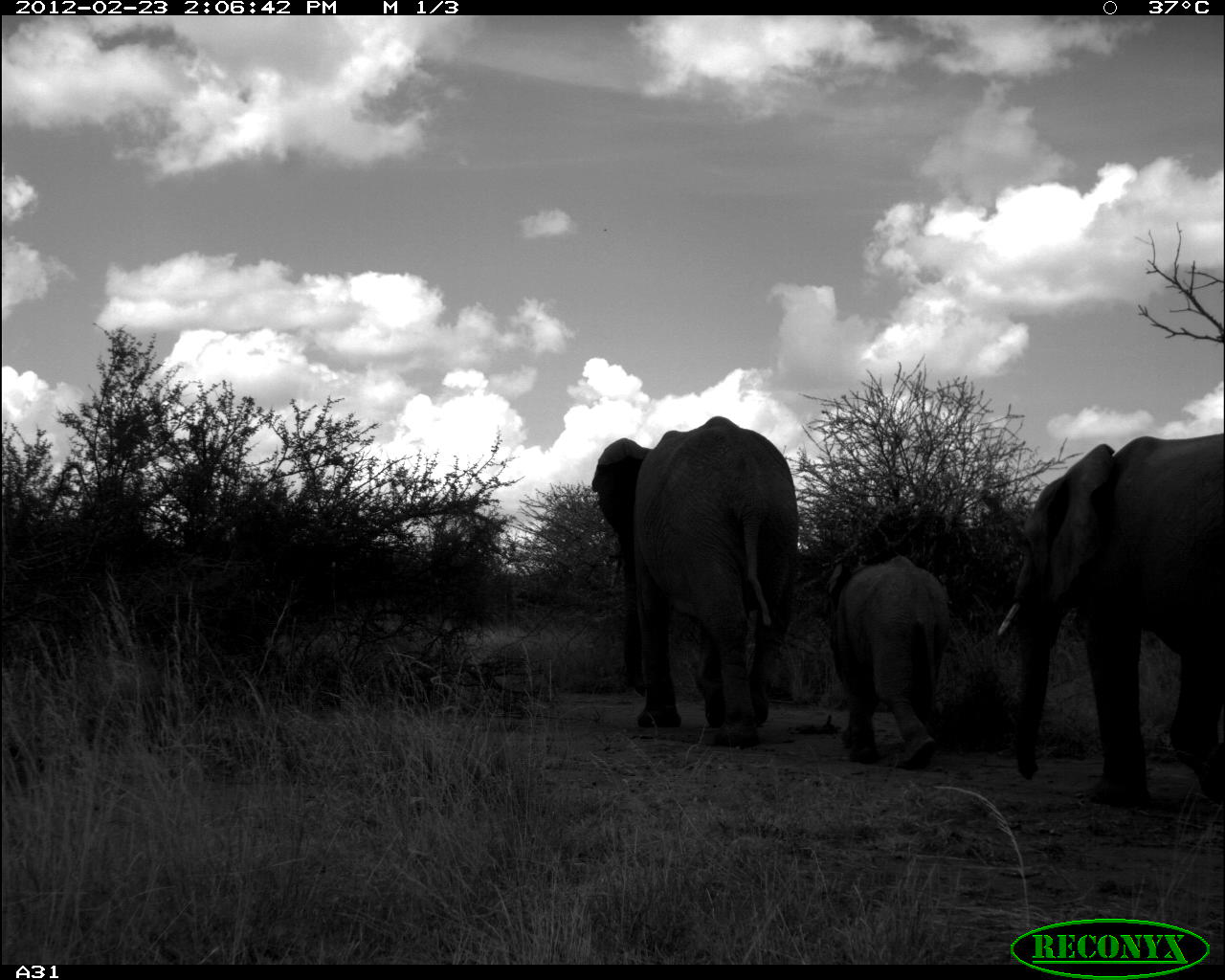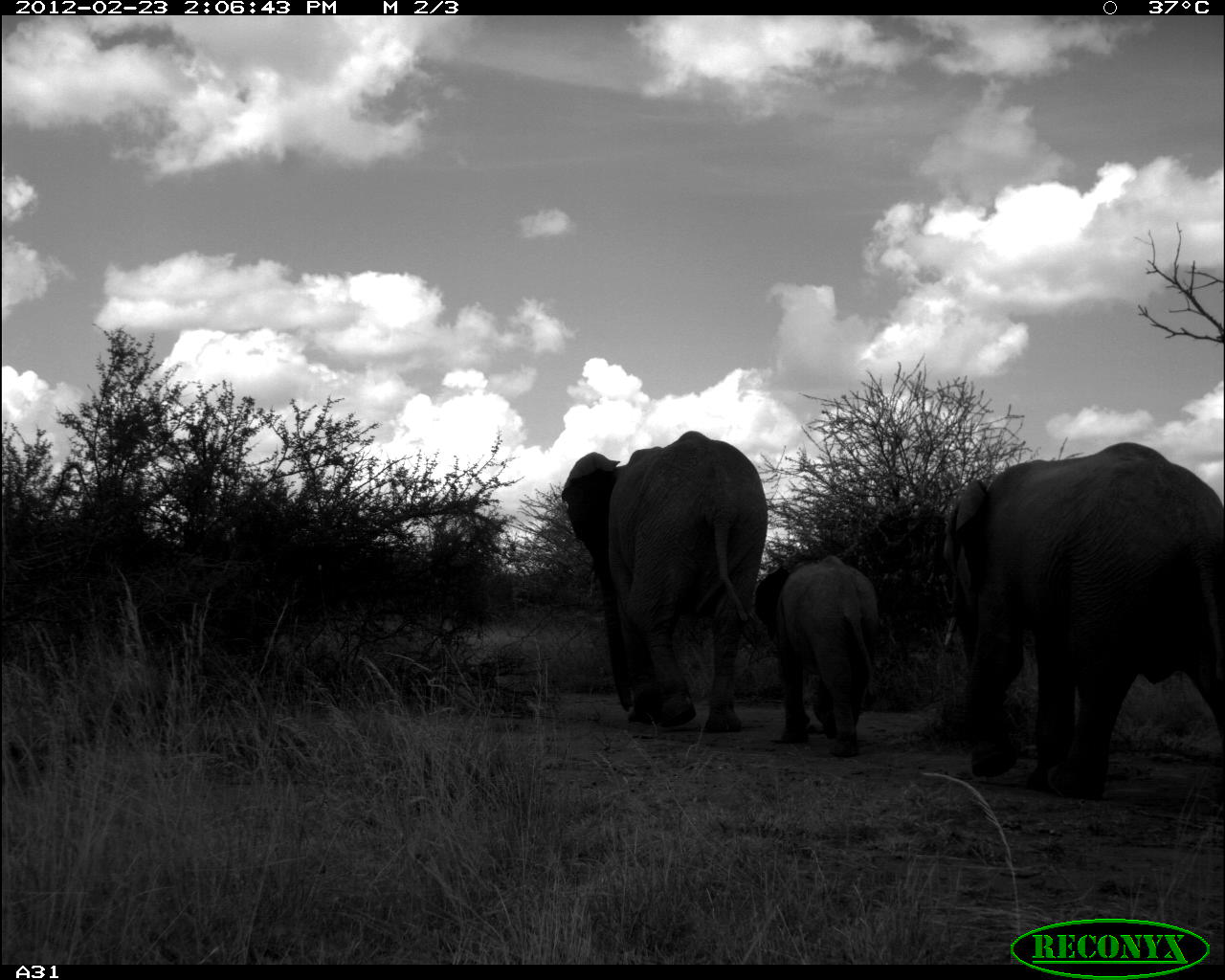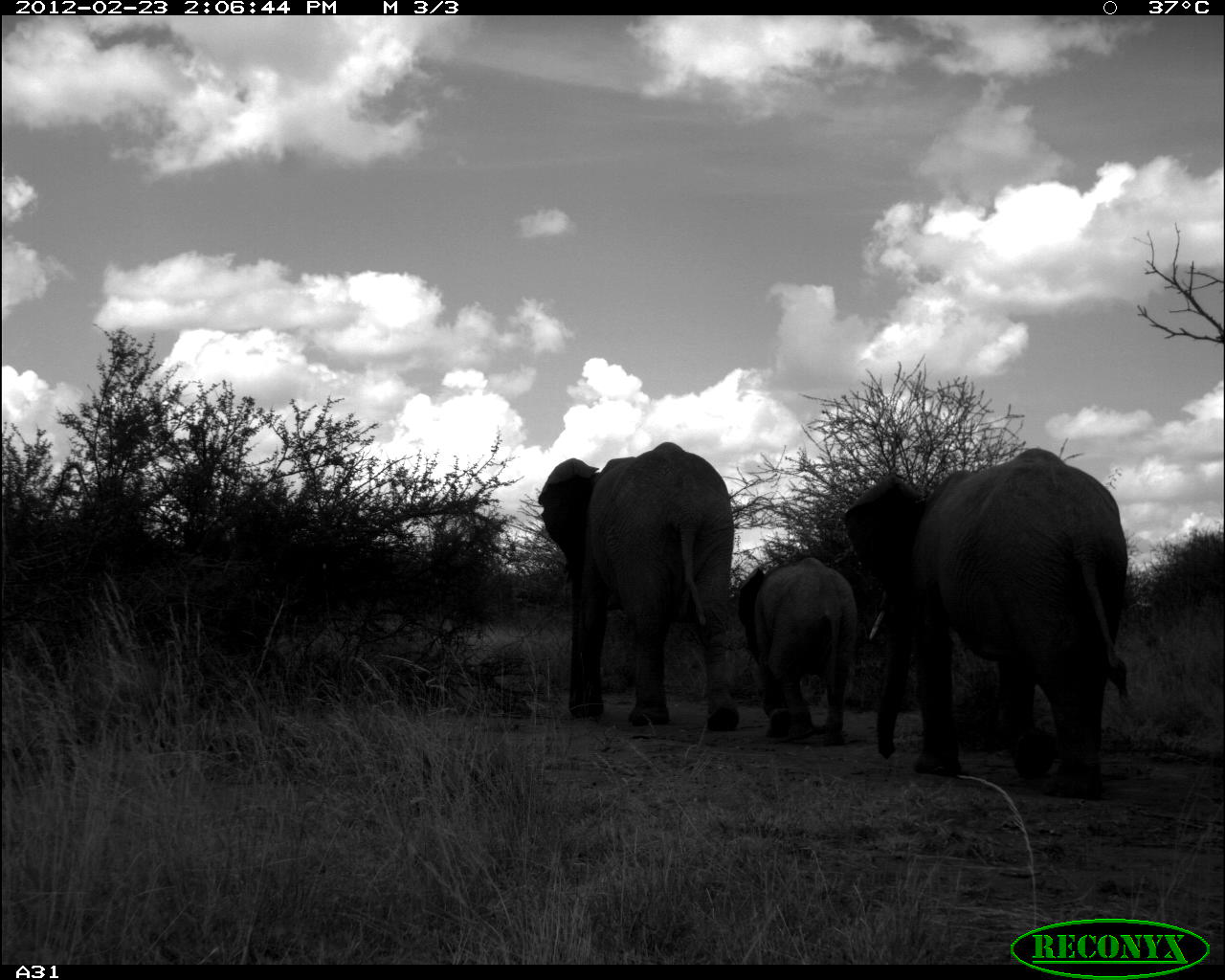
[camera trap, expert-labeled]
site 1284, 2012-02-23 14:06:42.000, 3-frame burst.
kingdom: Animalia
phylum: Chordata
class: Mammalia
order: Proboscidea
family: Elephantidae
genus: Loxodonta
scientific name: Loxodonta africana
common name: african bush elephant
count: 3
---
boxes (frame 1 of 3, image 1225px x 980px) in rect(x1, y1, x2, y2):
loxodonta africana: rect(995, 434, 1225, 808); rect(590, 415, 802, 749); rect(818, 550, 952, 770)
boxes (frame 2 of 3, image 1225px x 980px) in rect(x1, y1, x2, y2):
loxodonta africana: rect(940, 441, 1225, 801); rect(561, 428, 768, 734); rect(751, 552, 883, 758)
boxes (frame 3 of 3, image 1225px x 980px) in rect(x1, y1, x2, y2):
loxodonta africana: rect(838, 447, 1130, 800); rect(537, 440, 740, 733); rect(734, 555, 860, 746)